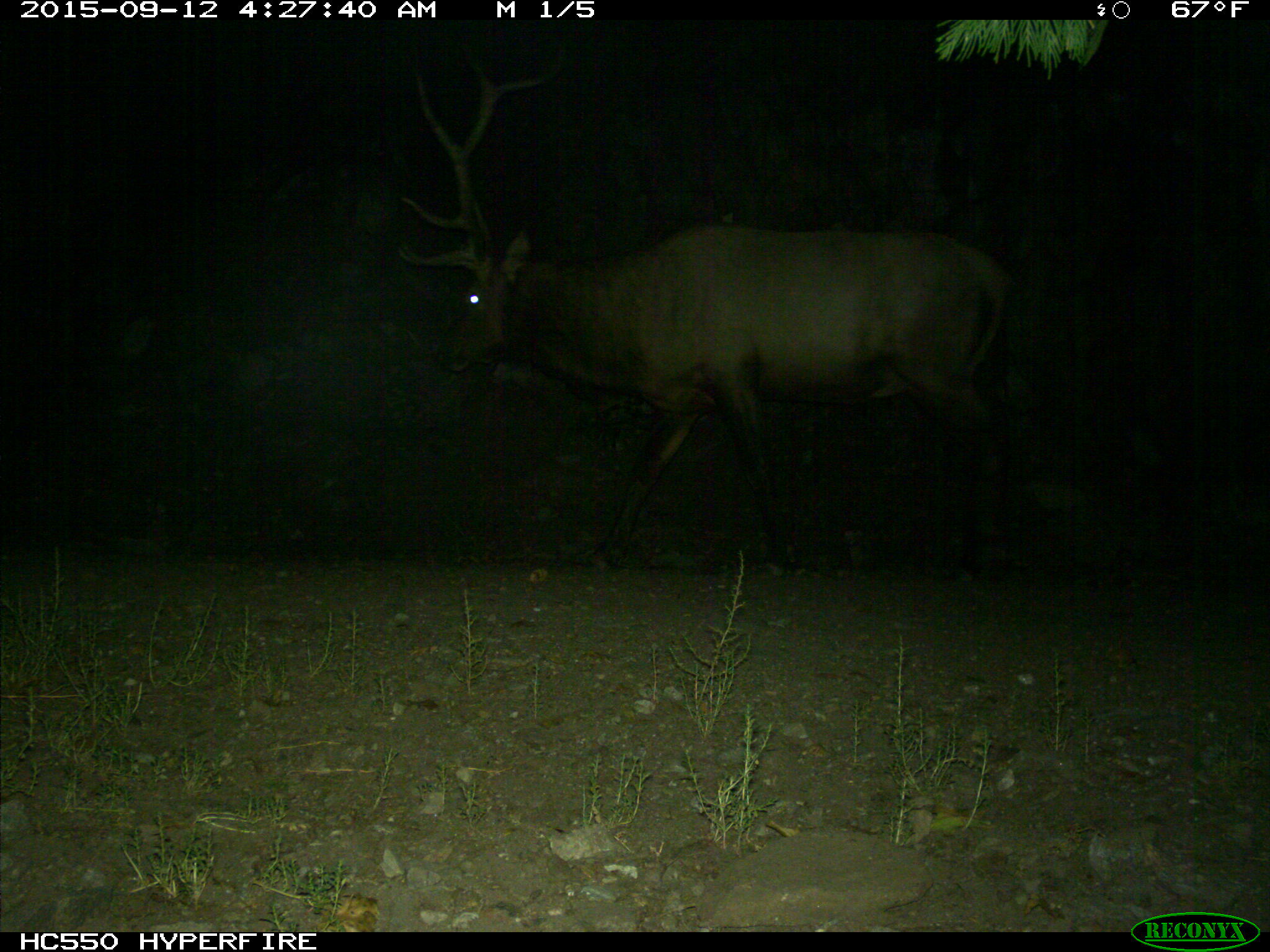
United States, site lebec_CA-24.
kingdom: Animalia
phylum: Chordata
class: Mammalia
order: Artiodactyla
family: Cervidae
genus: Cervus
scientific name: Cervus canadensis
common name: elk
Cervus canadensis (elk).